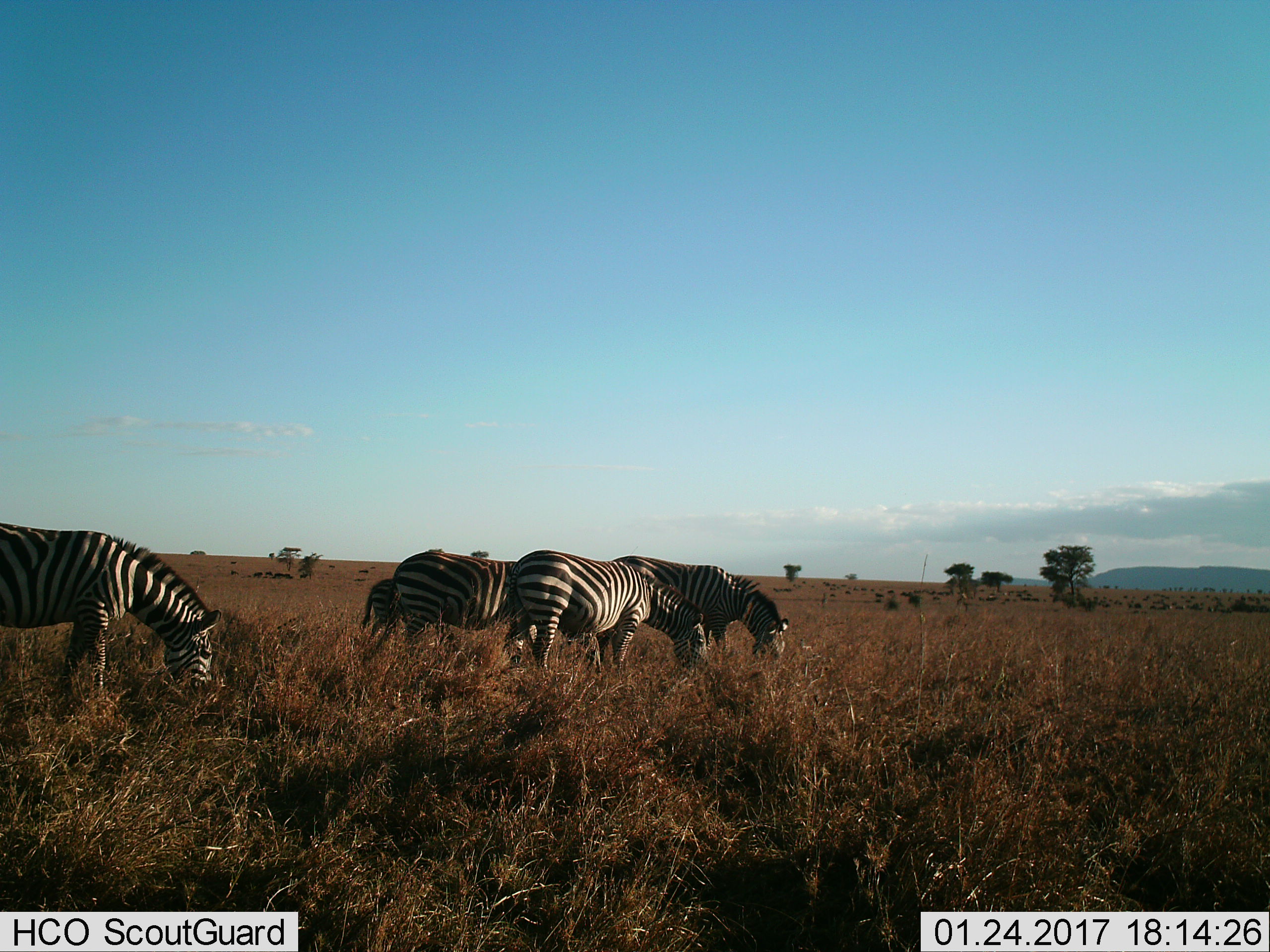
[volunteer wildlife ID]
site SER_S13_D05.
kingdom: Animalia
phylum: Chordata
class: Mammalia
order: Perissodactyla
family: Equidae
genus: Equus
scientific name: Equus quagga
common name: plains zebra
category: zebraplains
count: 5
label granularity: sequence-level